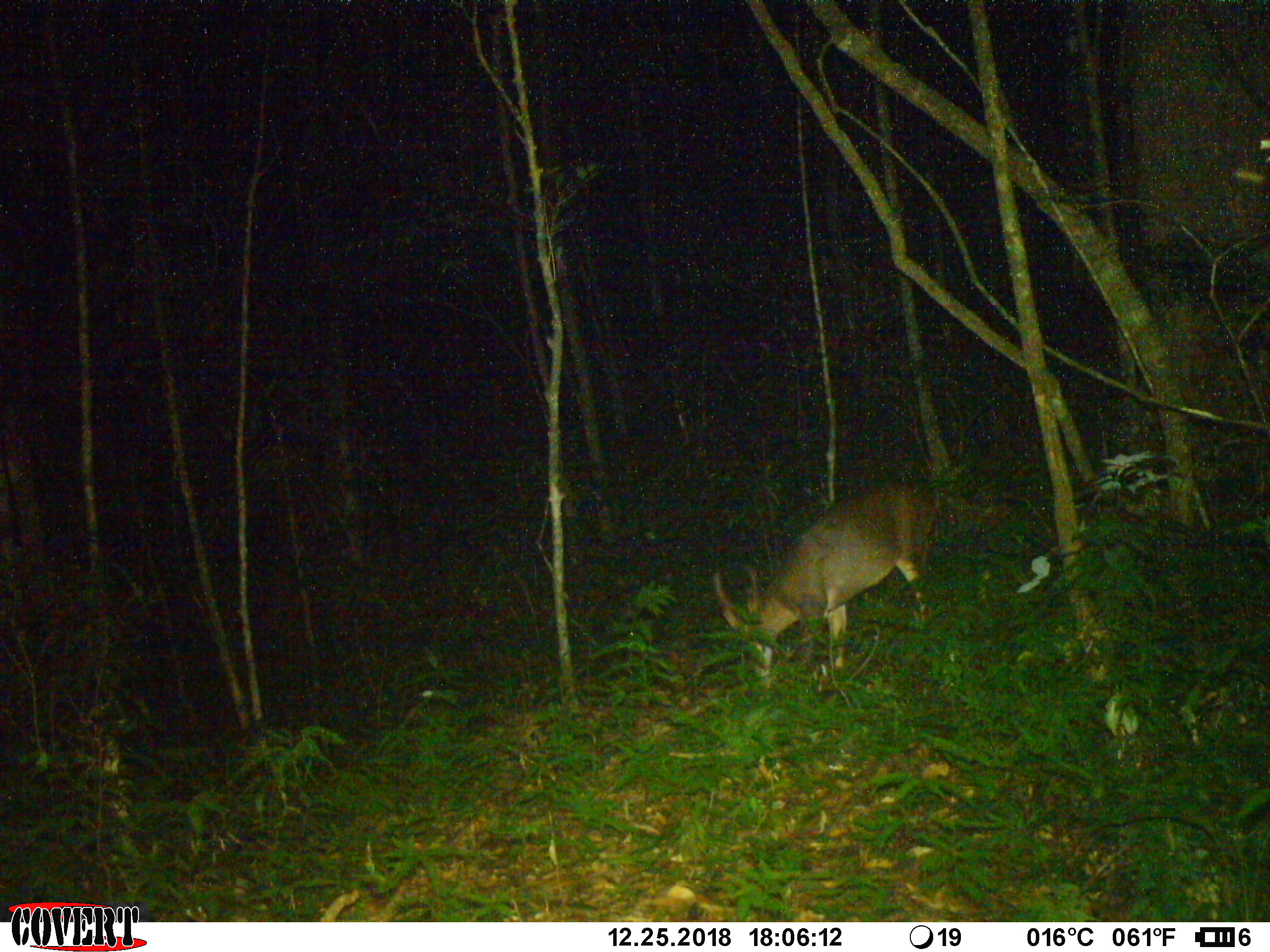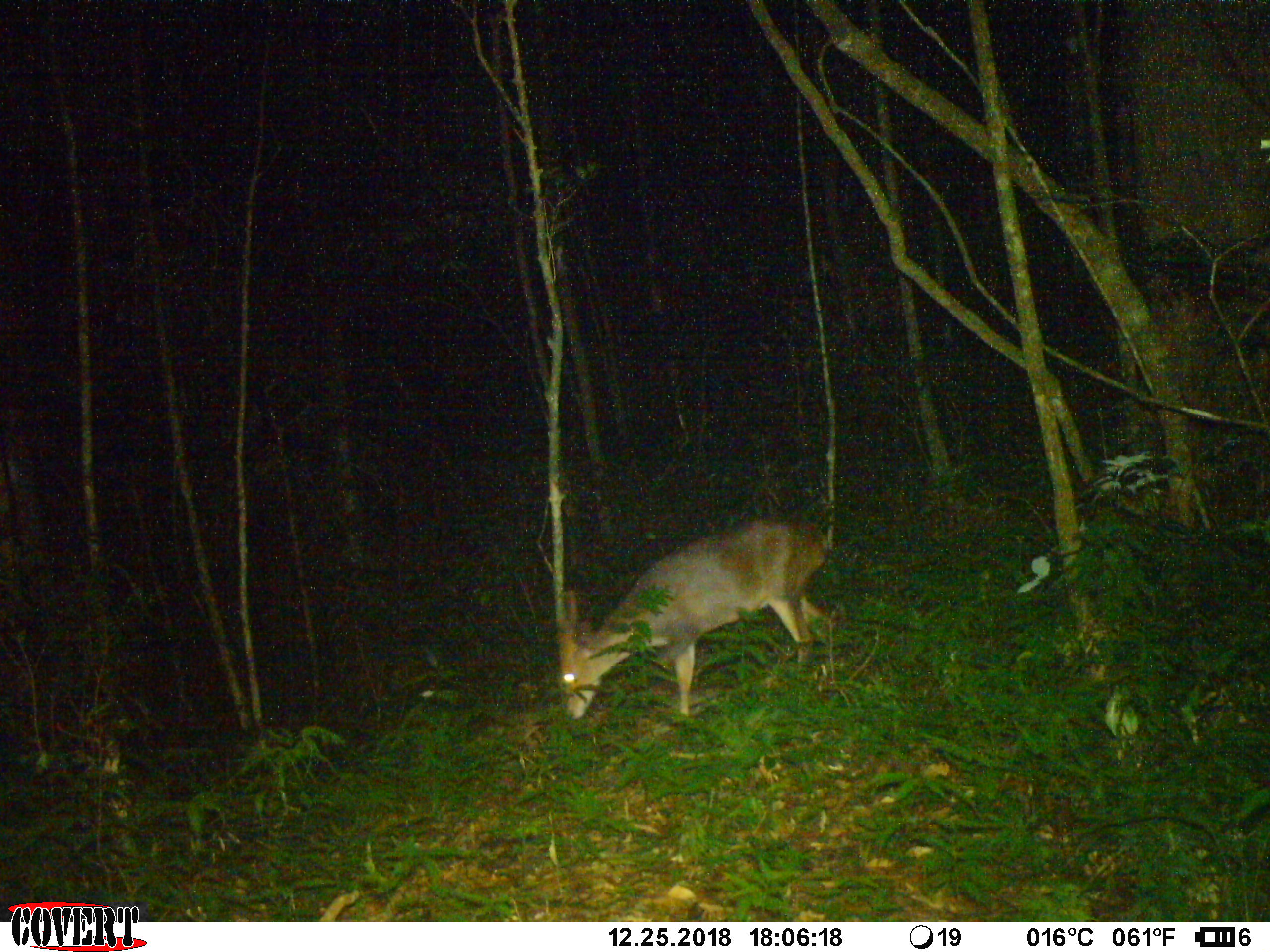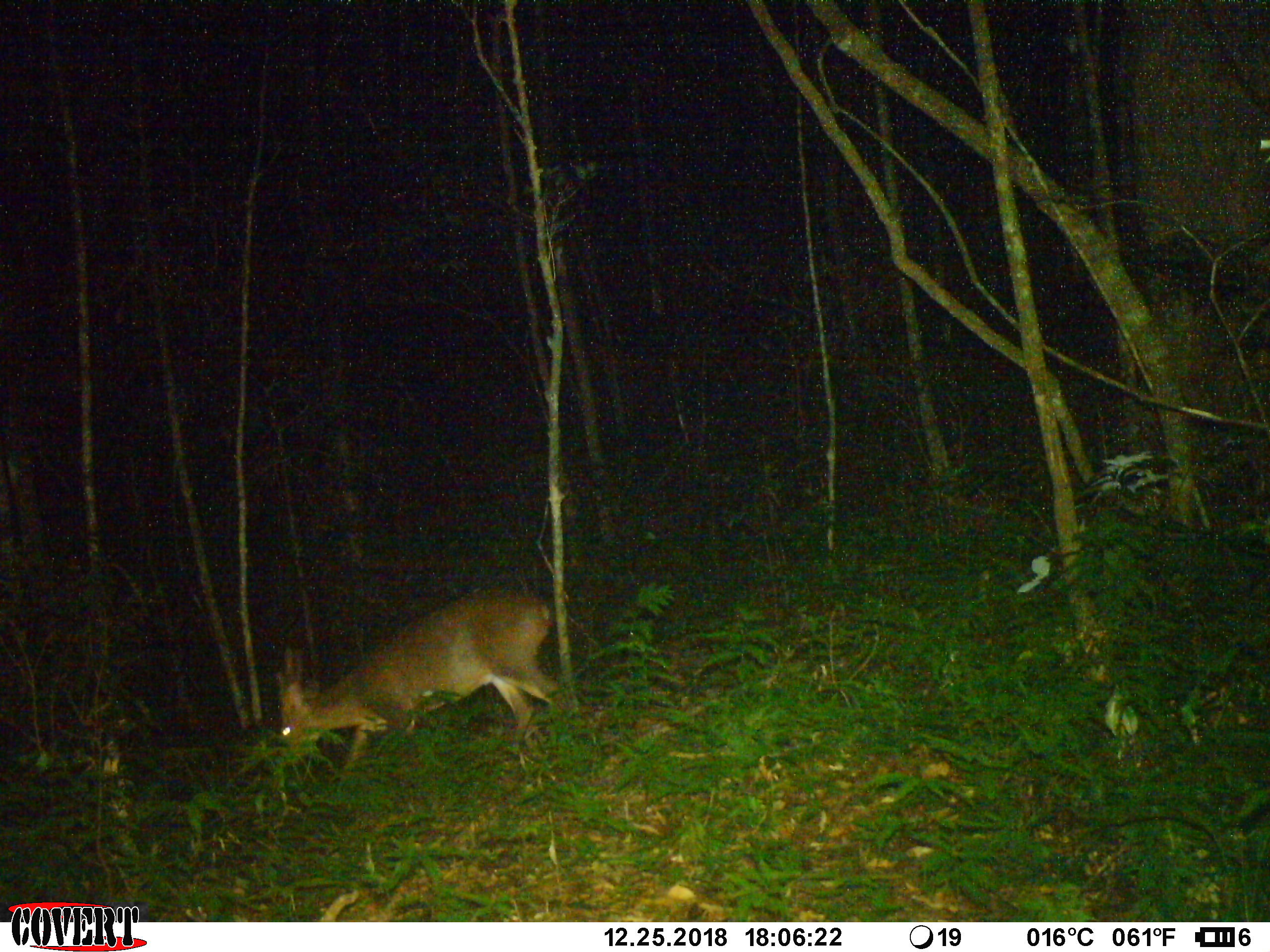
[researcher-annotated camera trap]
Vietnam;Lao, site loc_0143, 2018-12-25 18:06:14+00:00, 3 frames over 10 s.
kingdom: Animalia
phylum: Chordata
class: Mammalia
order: Artiodactyla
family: Cervidae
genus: Muntiacus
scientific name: Muntiacus vuquangensis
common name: large-antlered muntjac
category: large antlered muntjac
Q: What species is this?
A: Large antlered muntjac (large-antlered muntjac) (Muntiacus vuquangensis).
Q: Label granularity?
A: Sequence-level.